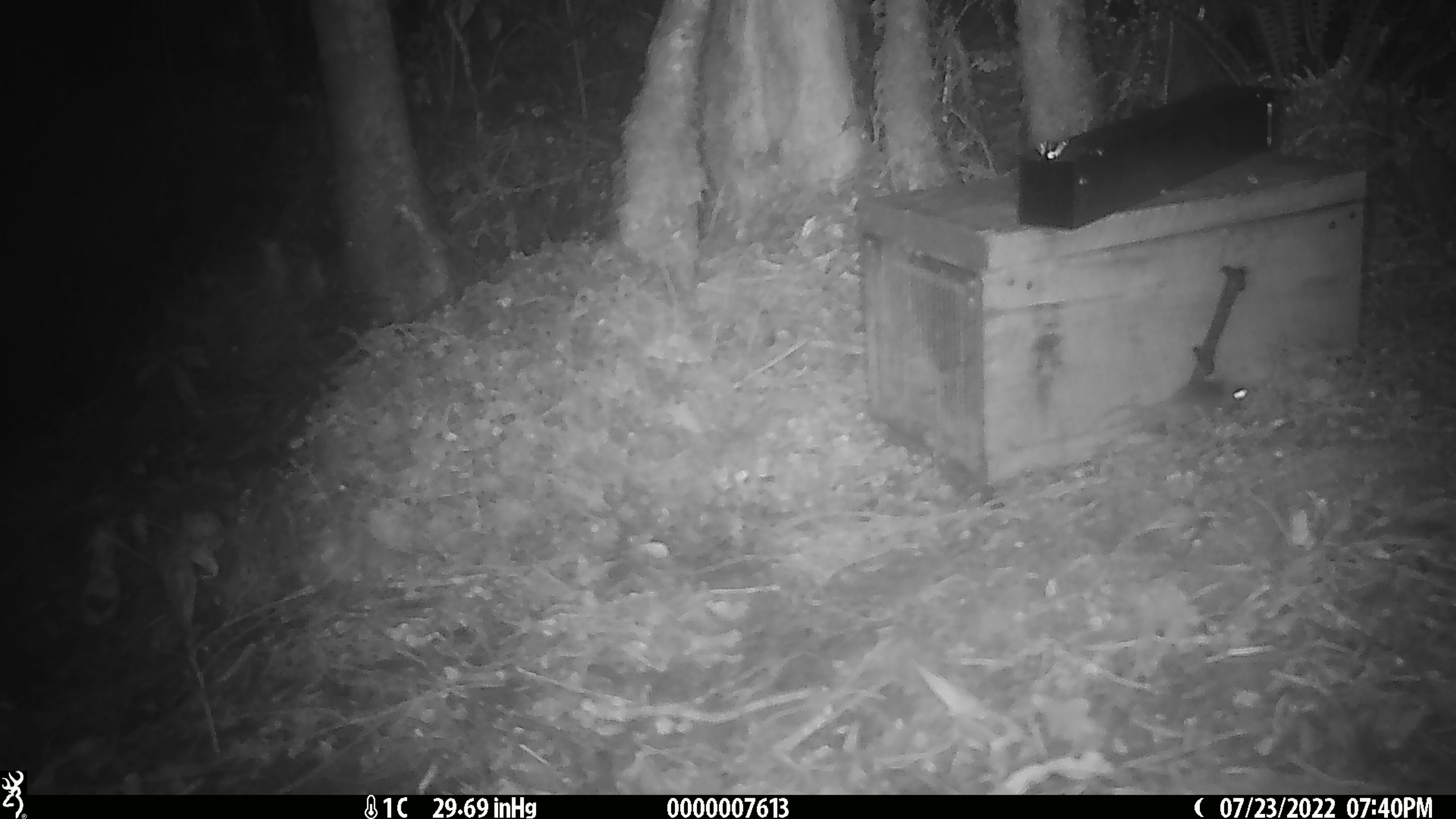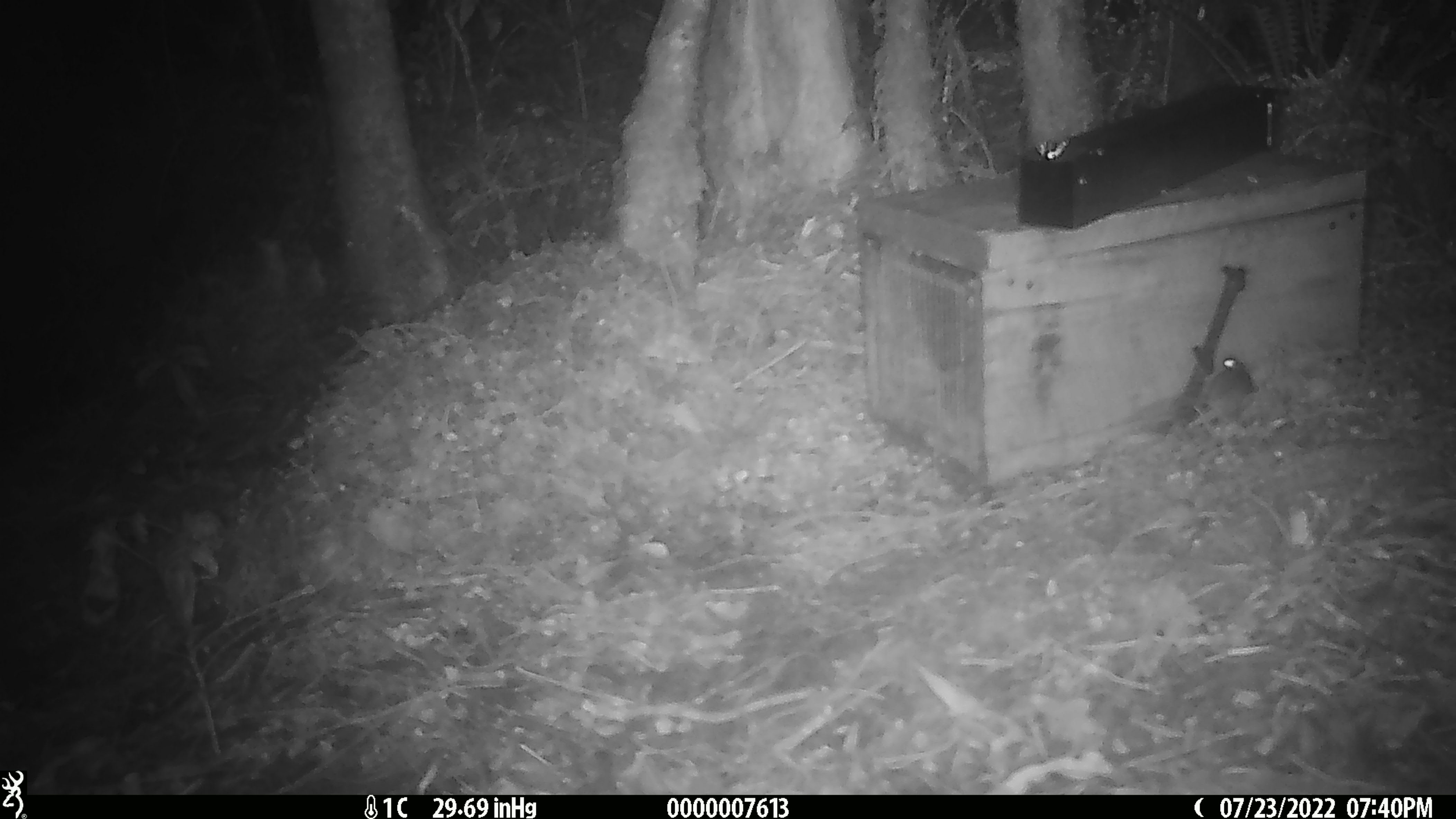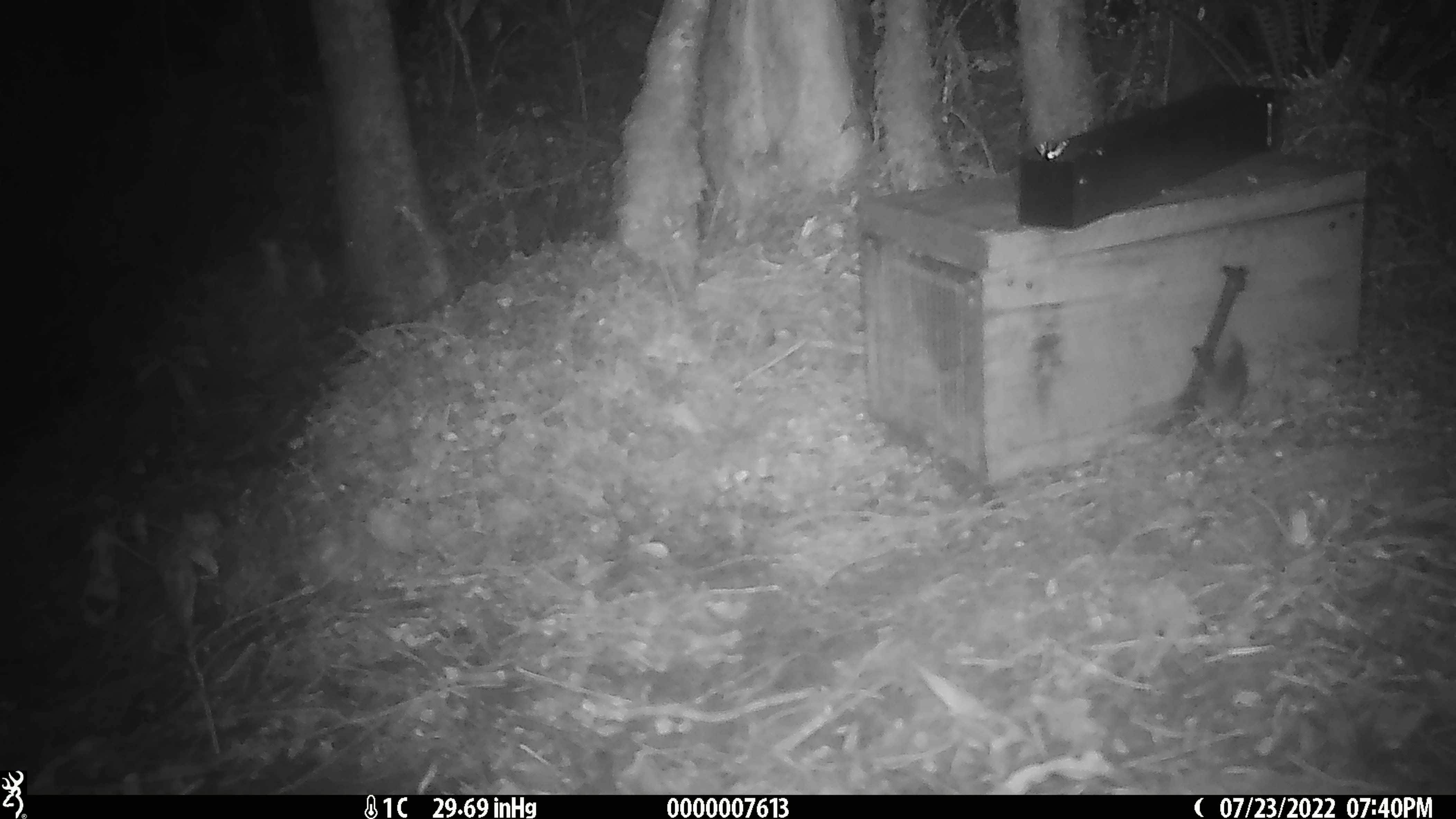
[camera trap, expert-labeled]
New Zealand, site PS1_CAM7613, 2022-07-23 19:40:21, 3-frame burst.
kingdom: Animalia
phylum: Chordata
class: Mammalia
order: Rodentia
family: Muridae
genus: Mus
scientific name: Mus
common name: mouse